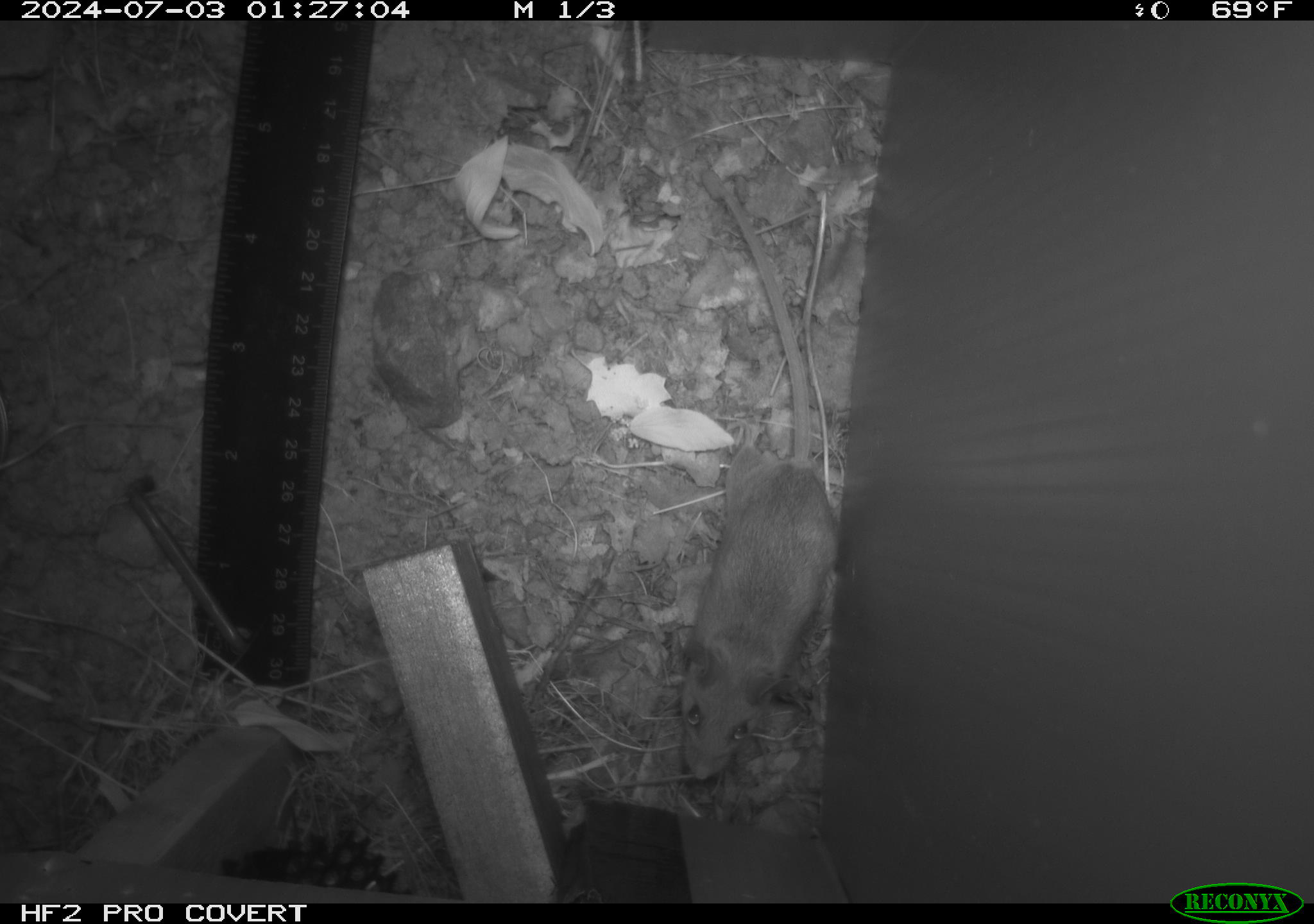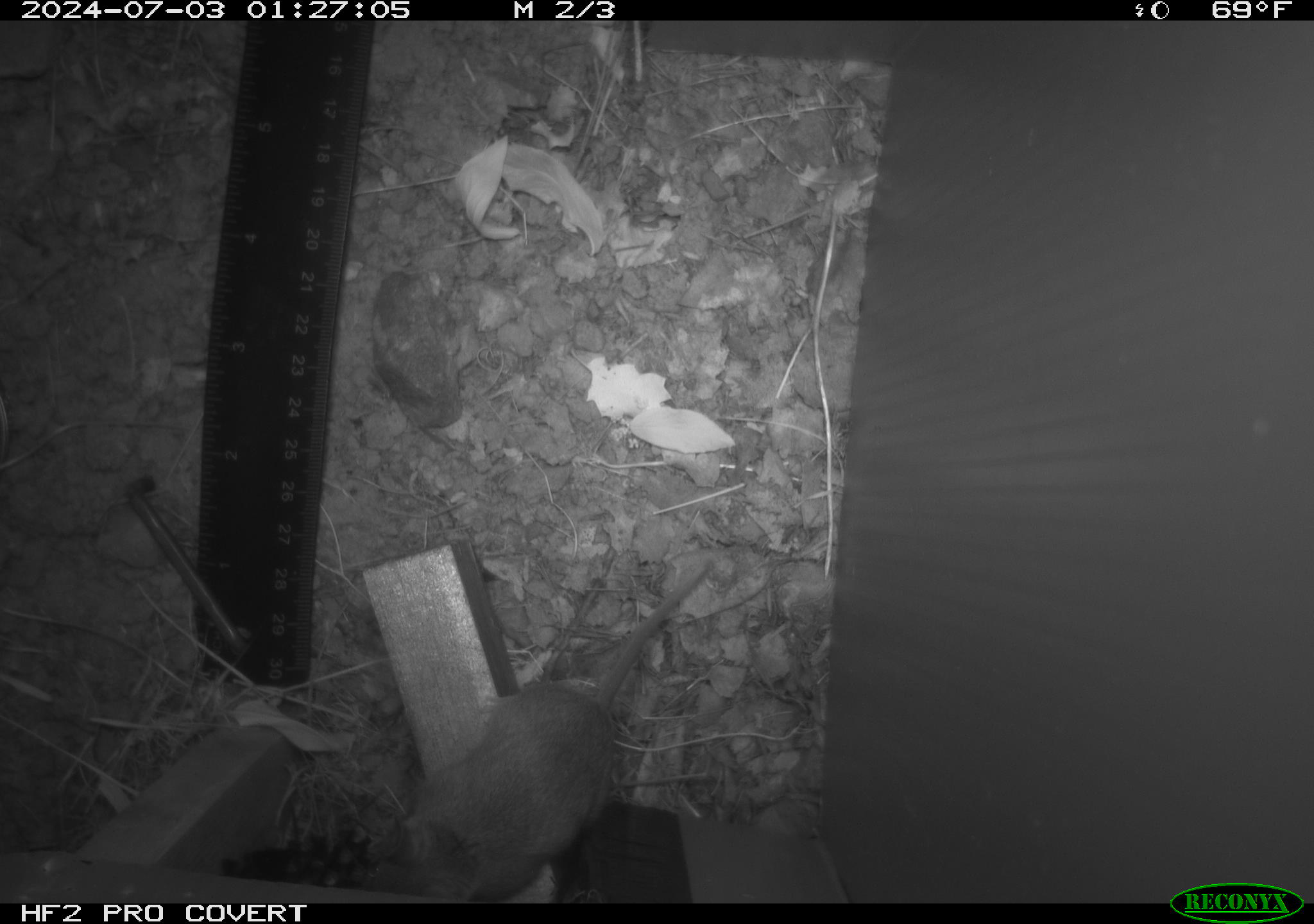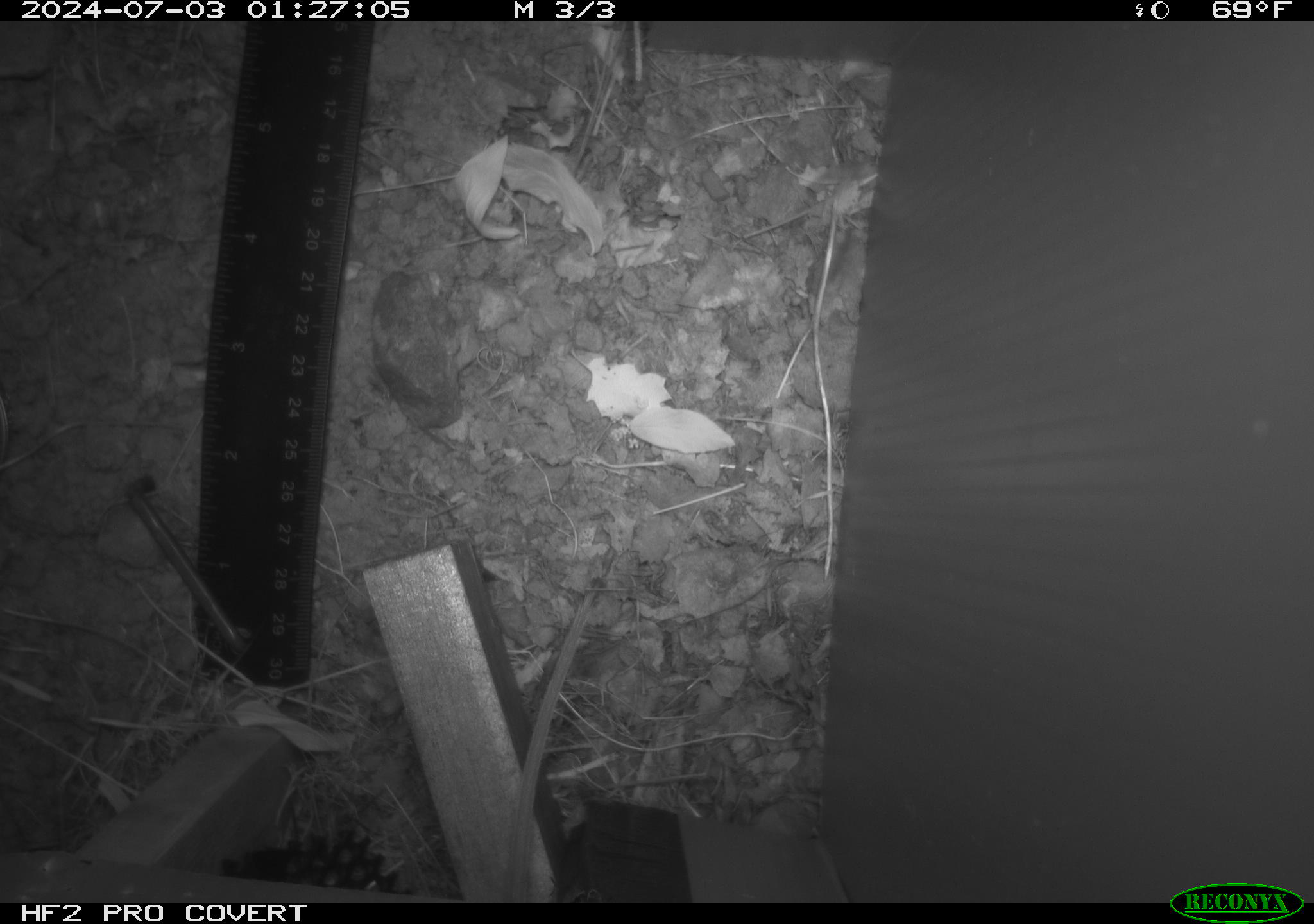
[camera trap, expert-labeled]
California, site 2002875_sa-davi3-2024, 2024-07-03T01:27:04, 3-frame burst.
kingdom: Animalia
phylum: Chordata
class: Mammalia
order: Rodentia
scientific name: Rodentia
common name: rodent